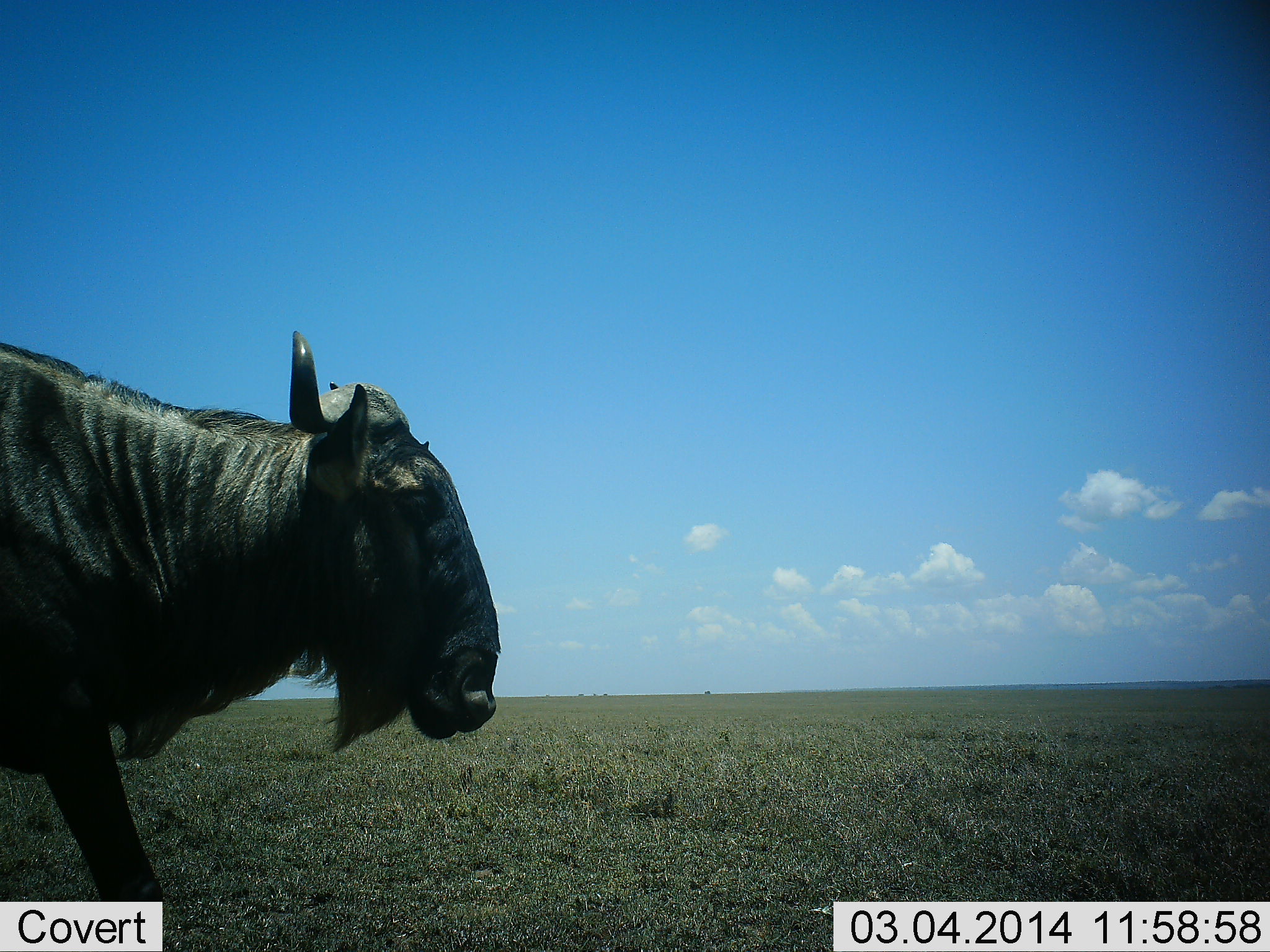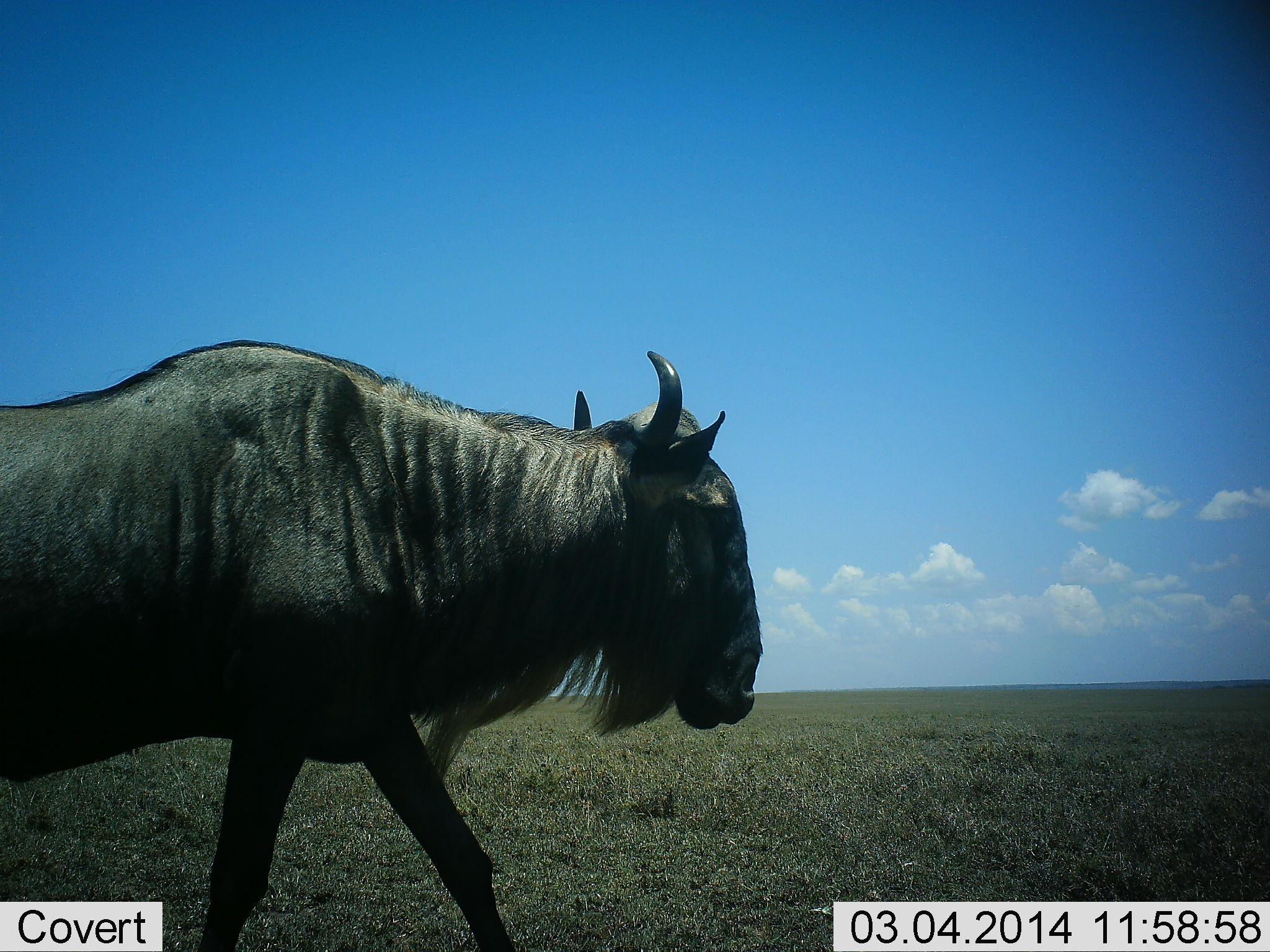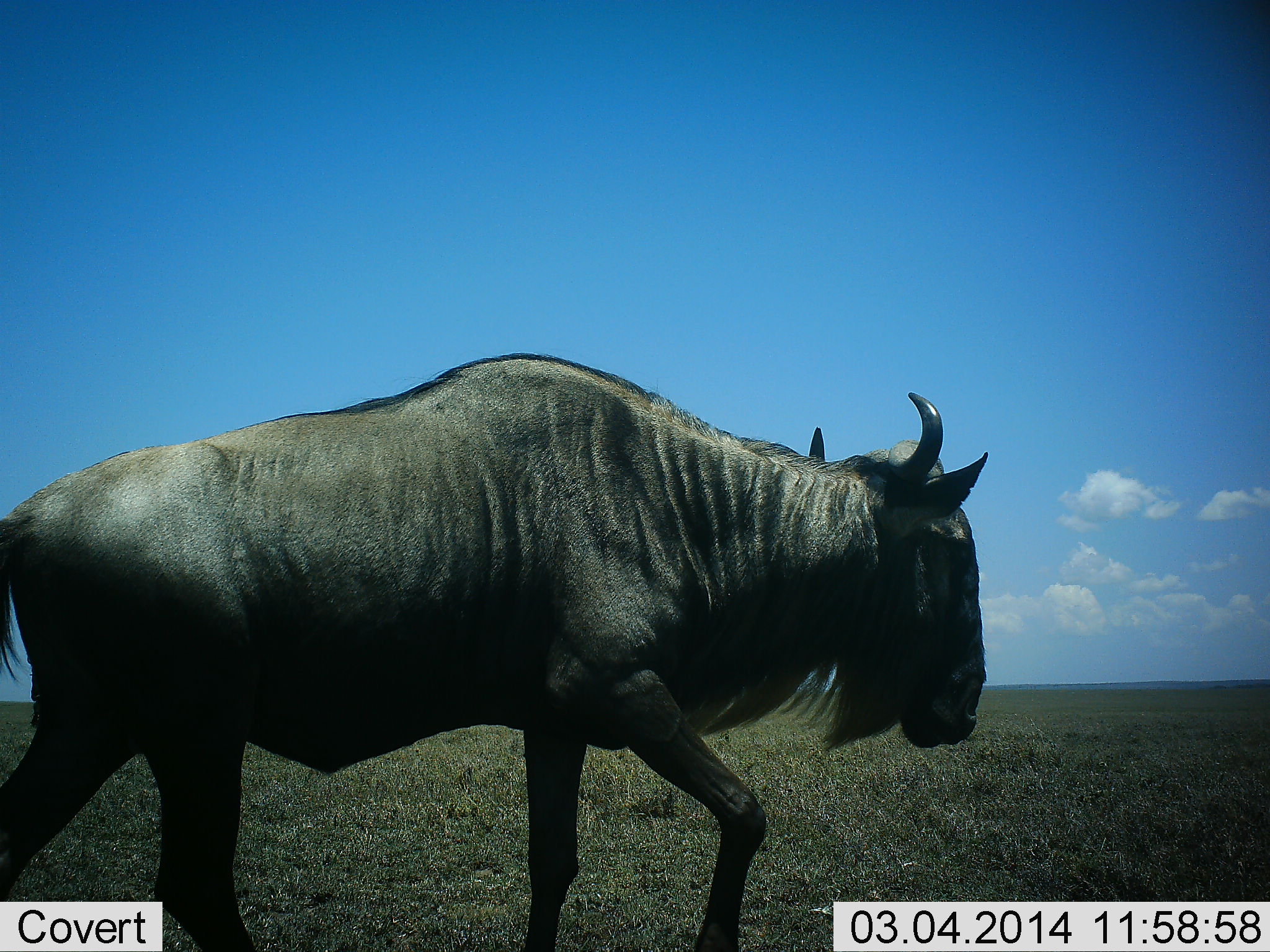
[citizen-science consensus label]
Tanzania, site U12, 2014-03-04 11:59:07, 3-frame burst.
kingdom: Animalia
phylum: Chordata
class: Mammalia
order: Artiodactyla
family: Bovidae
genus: Connochaetes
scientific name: Connochaetes taurinus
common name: blue wildebeest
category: wildebeest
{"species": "wildebeest (blue wildebeest) (Connochaetes taurinus)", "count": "1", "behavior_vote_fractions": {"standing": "0%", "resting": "0%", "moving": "100%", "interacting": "0%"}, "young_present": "0%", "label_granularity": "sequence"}